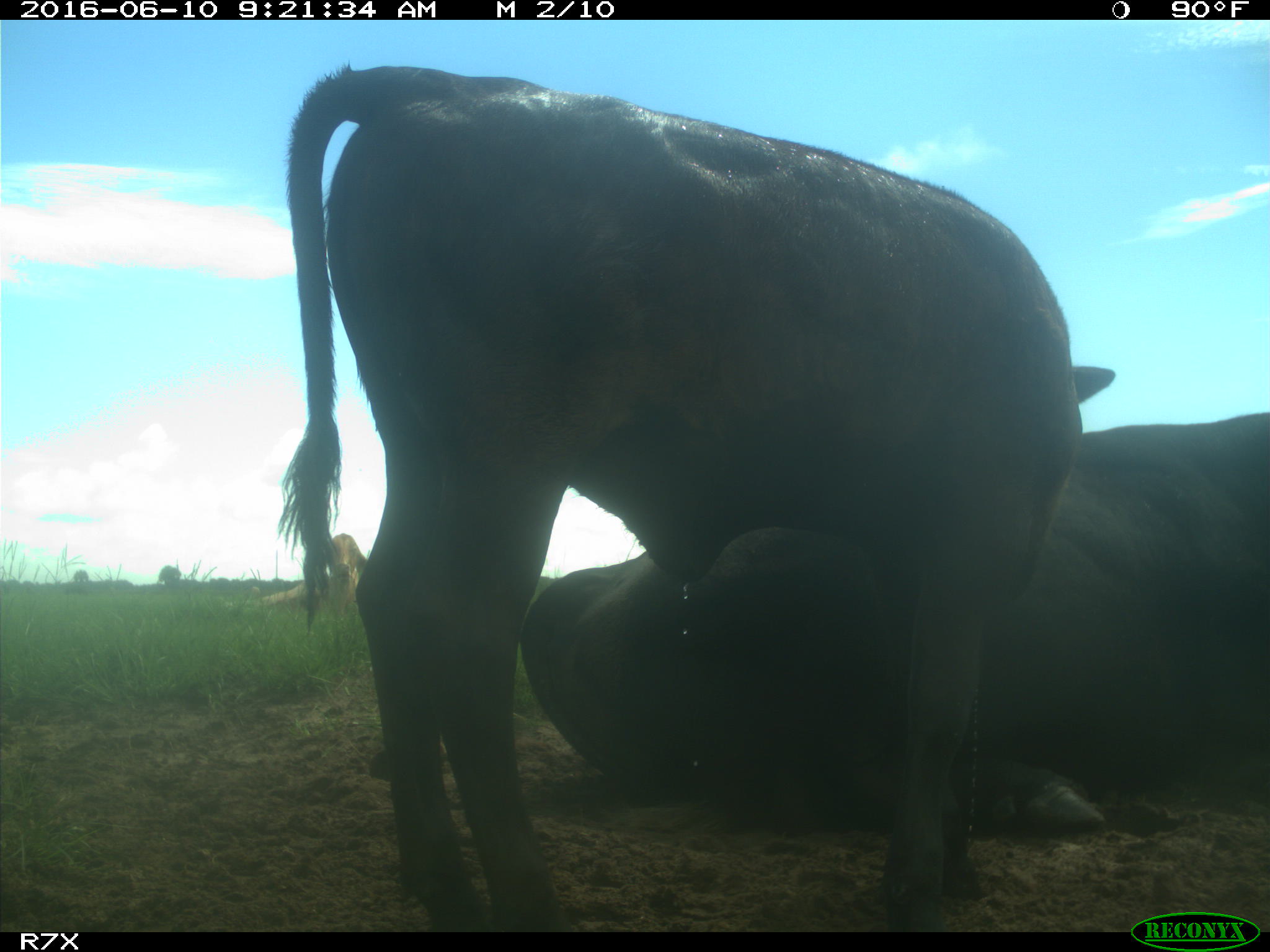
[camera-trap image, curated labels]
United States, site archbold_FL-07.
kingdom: Animalia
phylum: Chordata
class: Mammalia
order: Artiodactyla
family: Bovidae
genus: Bos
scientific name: Bos taurus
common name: domestic cow